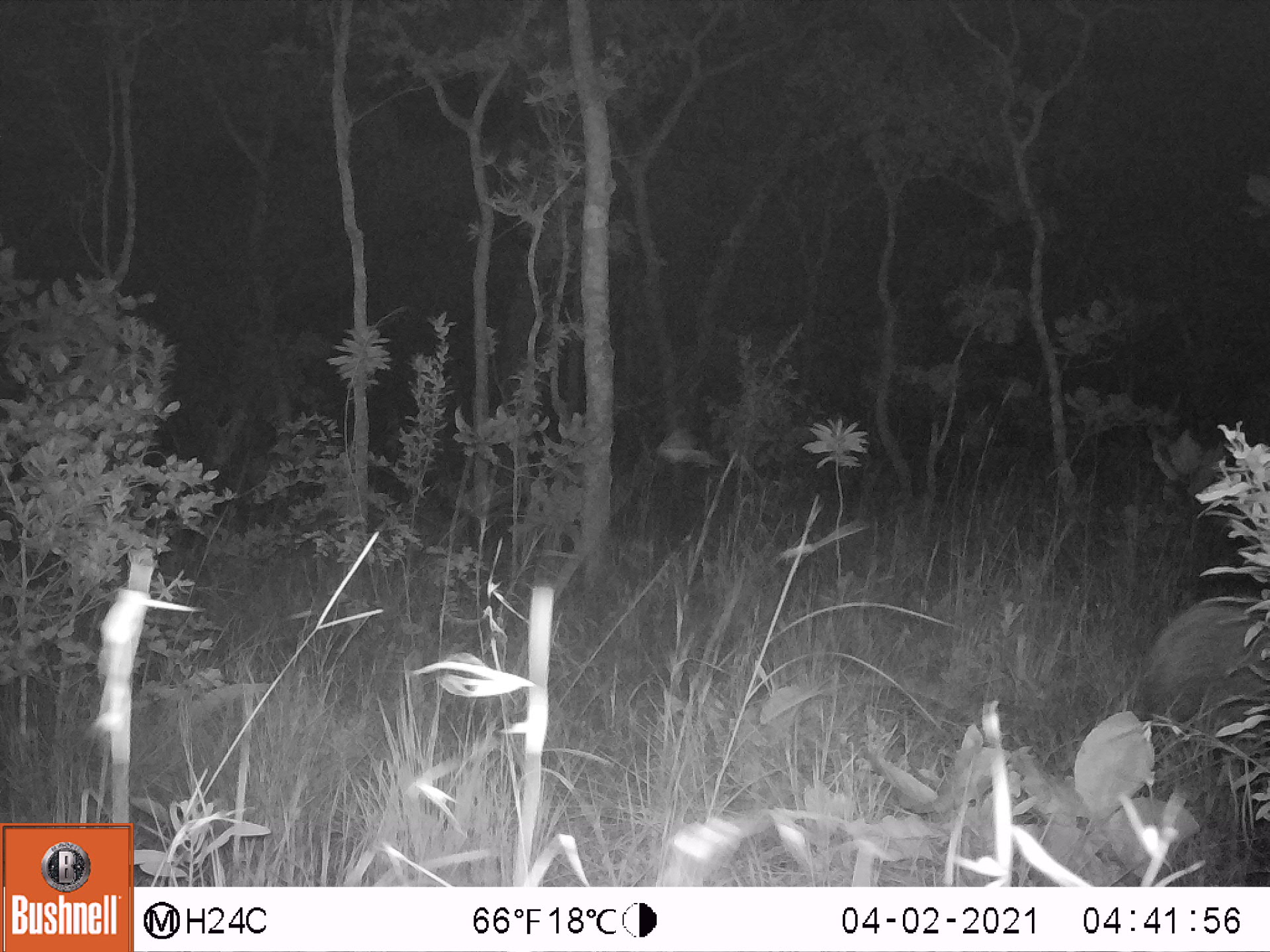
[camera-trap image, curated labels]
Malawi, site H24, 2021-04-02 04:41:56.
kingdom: Animalia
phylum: Chordata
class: Mammalia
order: Artiodactyla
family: Suidae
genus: Potamochoerus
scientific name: Potamochoerus larvatus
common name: bushpig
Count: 1.